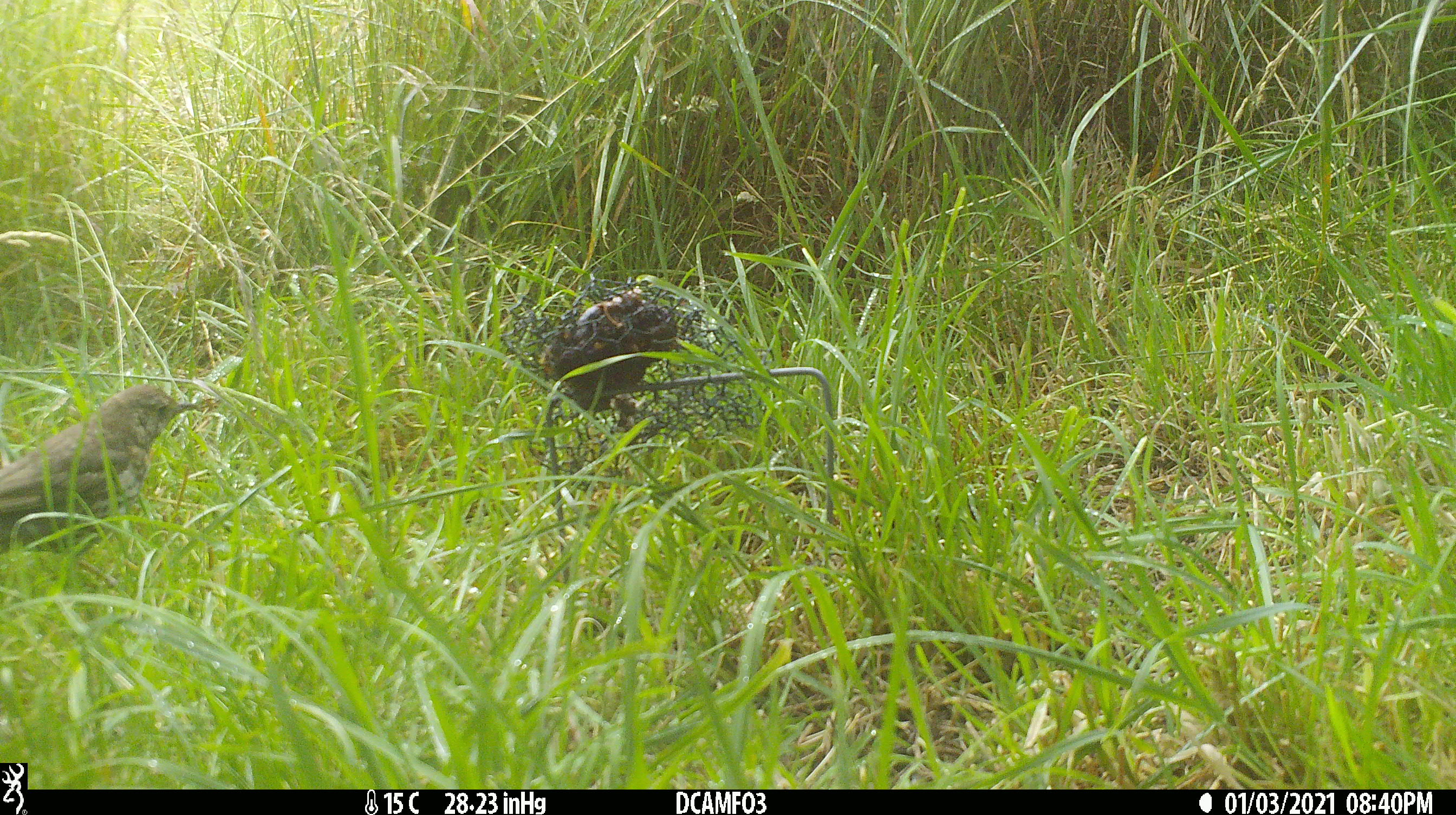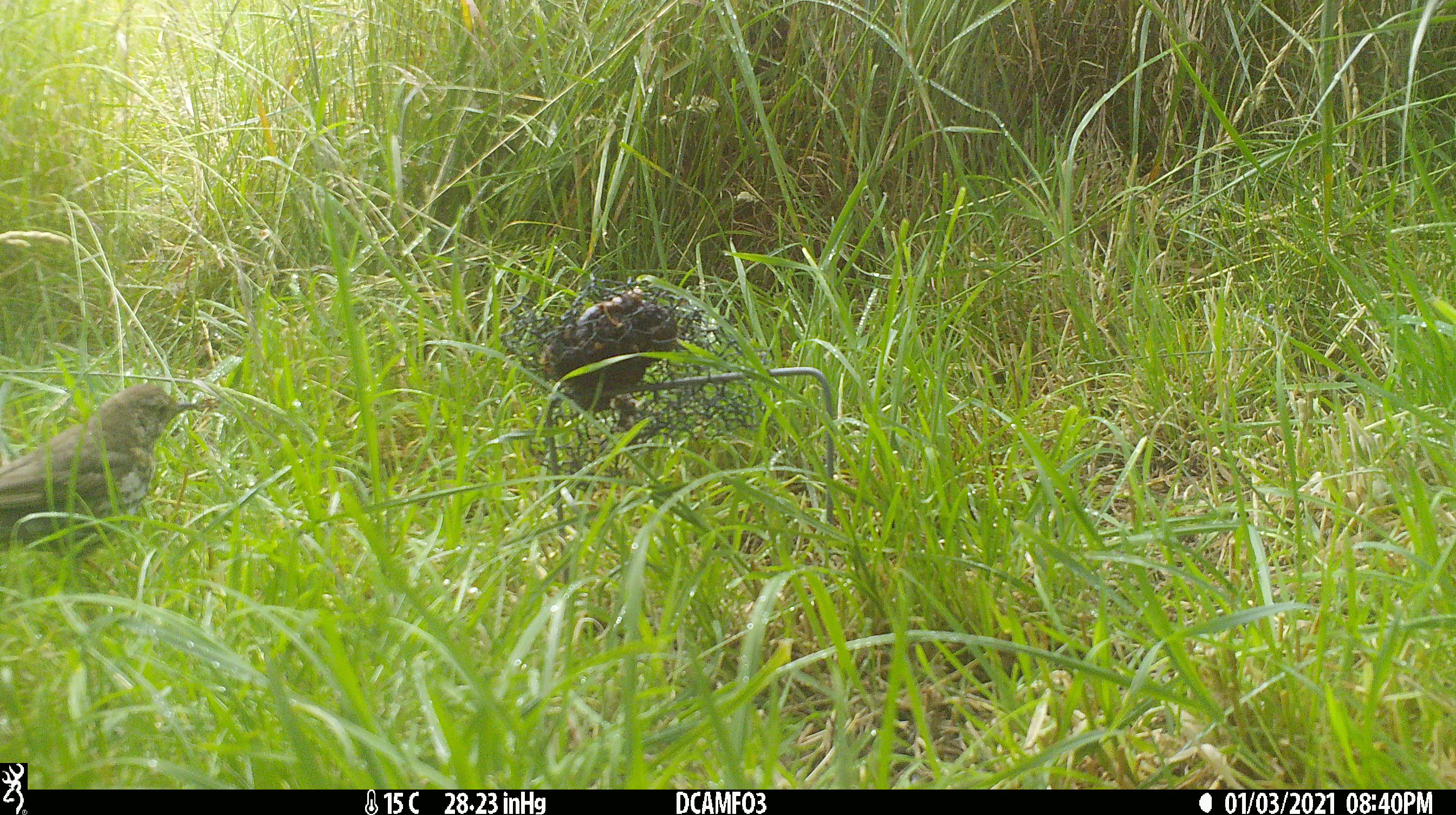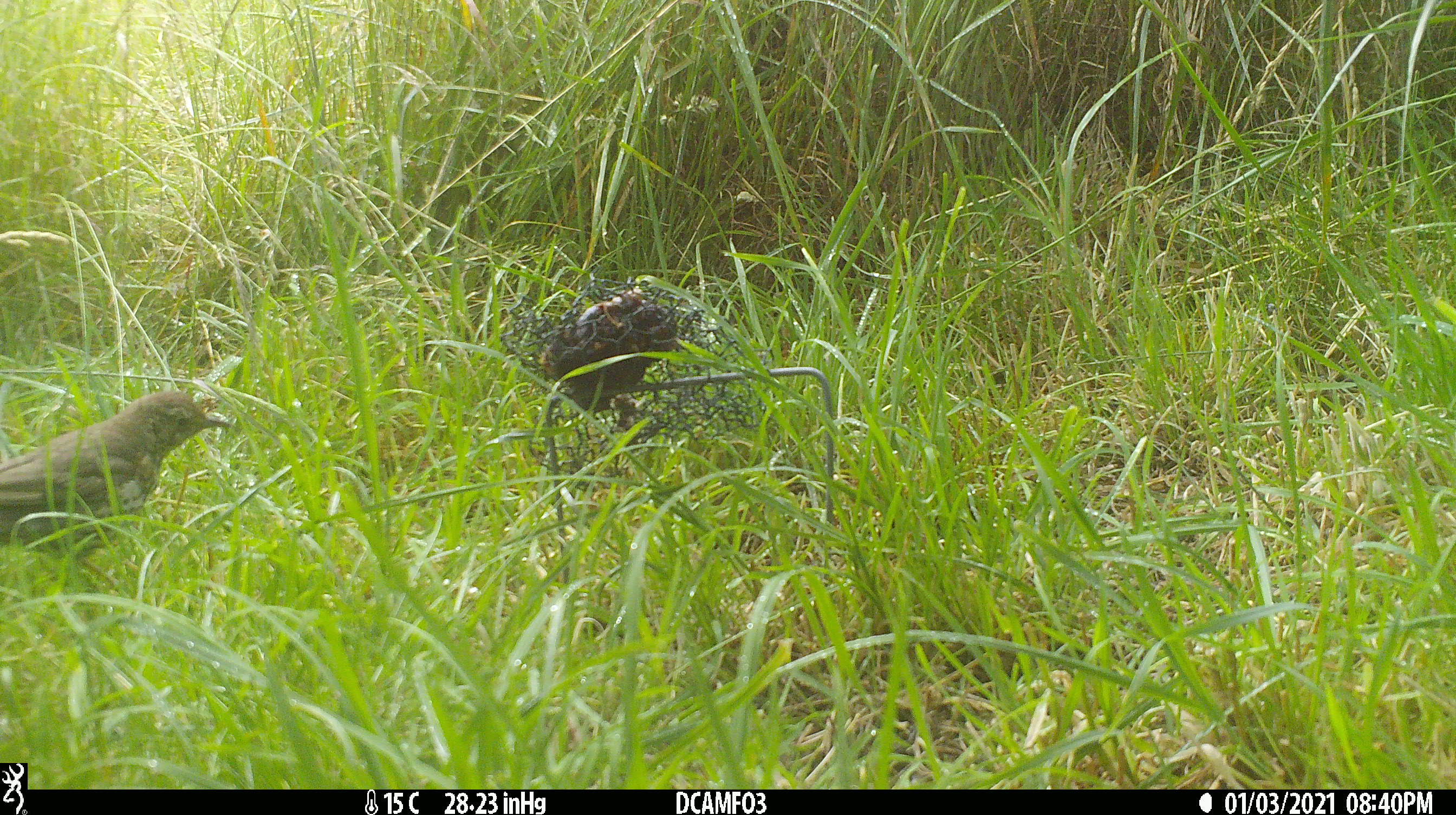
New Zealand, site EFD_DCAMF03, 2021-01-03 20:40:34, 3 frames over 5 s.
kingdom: Animalia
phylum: Chordata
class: Aves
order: Passeriformes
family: Turdidae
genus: Turdus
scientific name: Turdus philomelos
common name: song thrush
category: thrush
Thrush (song thrush) (Turdus philomelos).